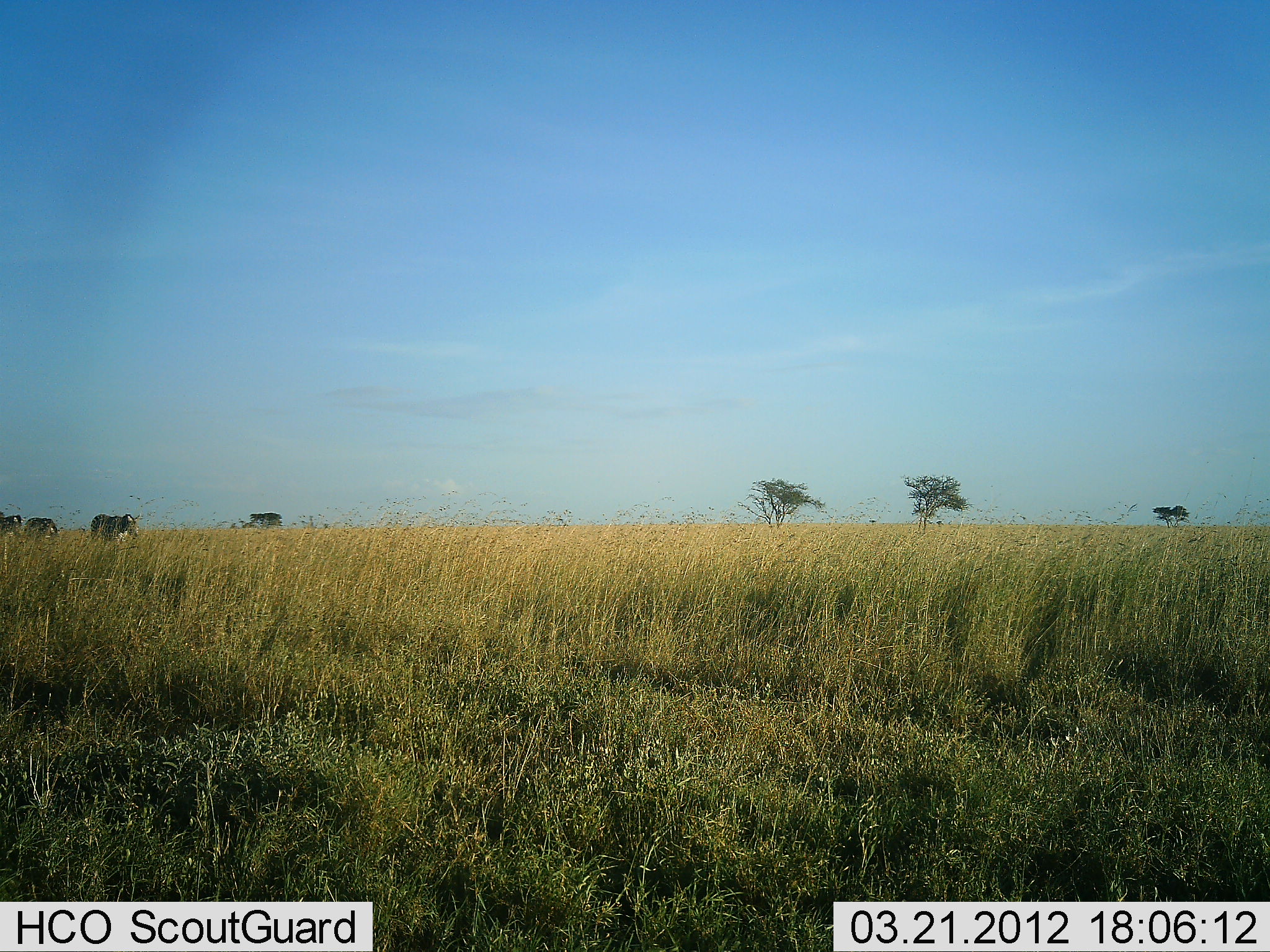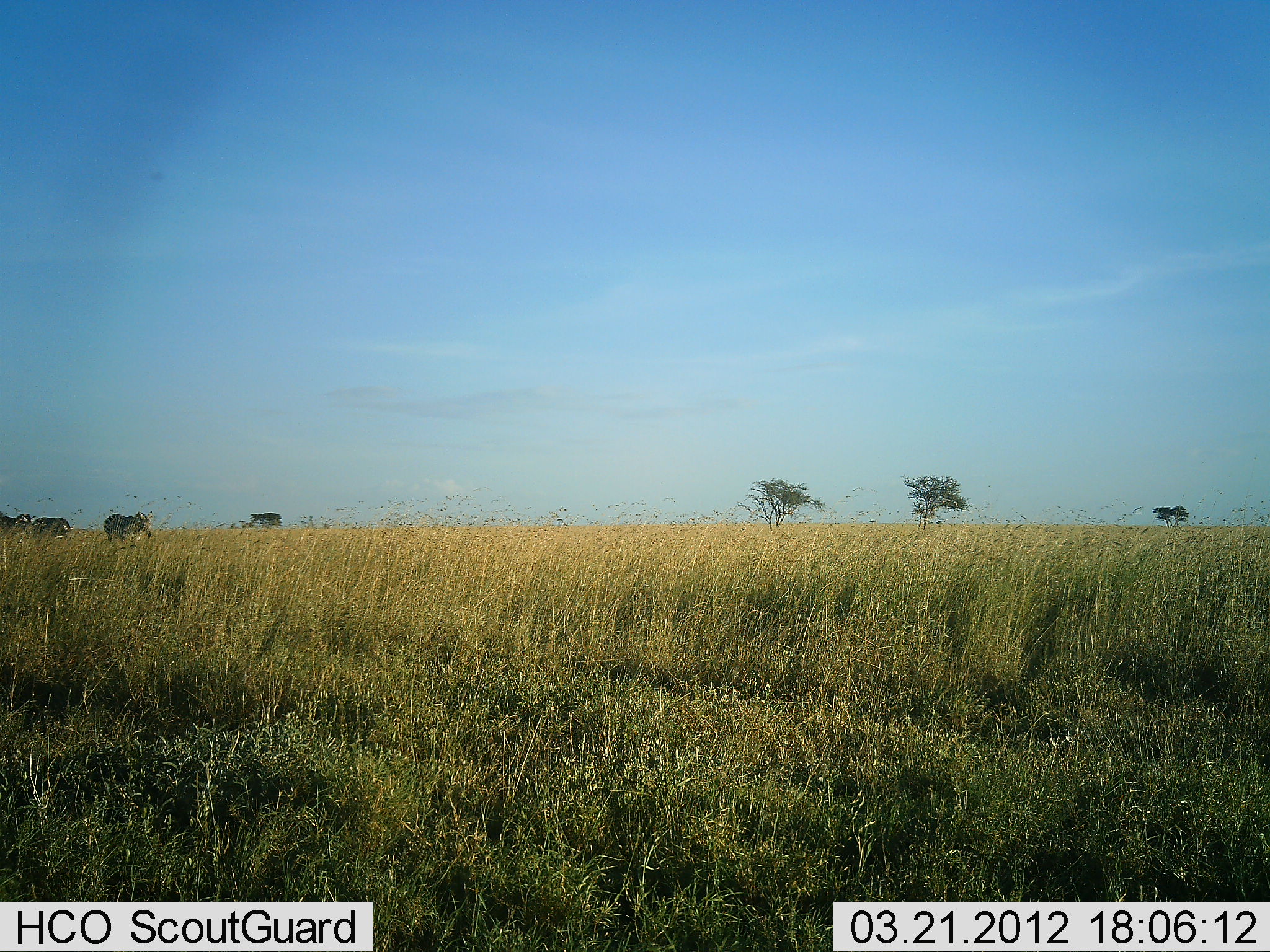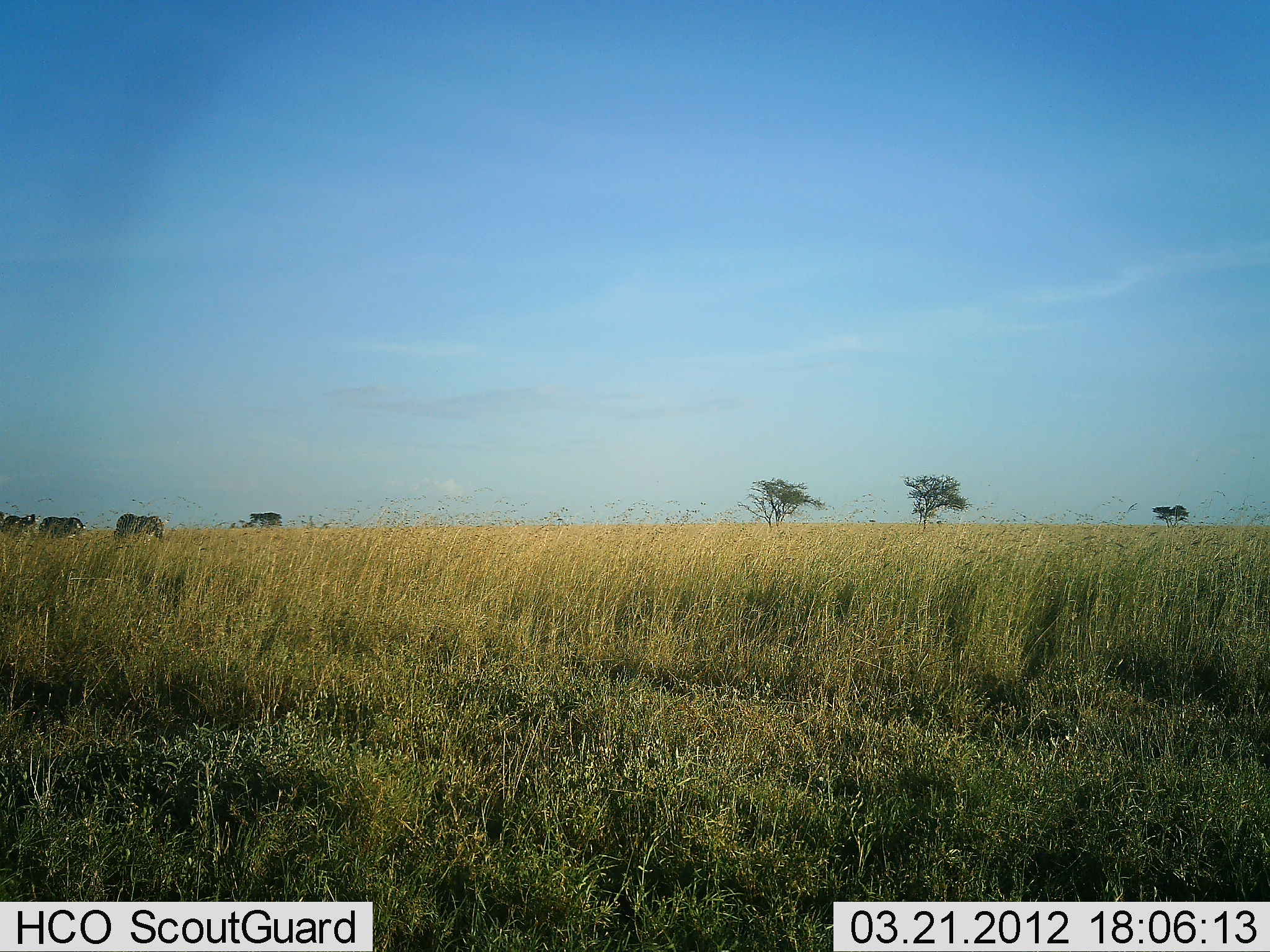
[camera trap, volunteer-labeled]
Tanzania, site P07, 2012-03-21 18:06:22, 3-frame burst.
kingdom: Animalia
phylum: Chordata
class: Mammalia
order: Proboscidea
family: Elephantidae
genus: Loxodonta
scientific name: Loxodonta africana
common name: african bush elephant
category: elephant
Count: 3.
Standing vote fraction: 0%.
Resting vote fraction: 0%.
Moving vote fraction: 100%.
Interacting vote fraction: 0%.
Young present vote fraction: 0%.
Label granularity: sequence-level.